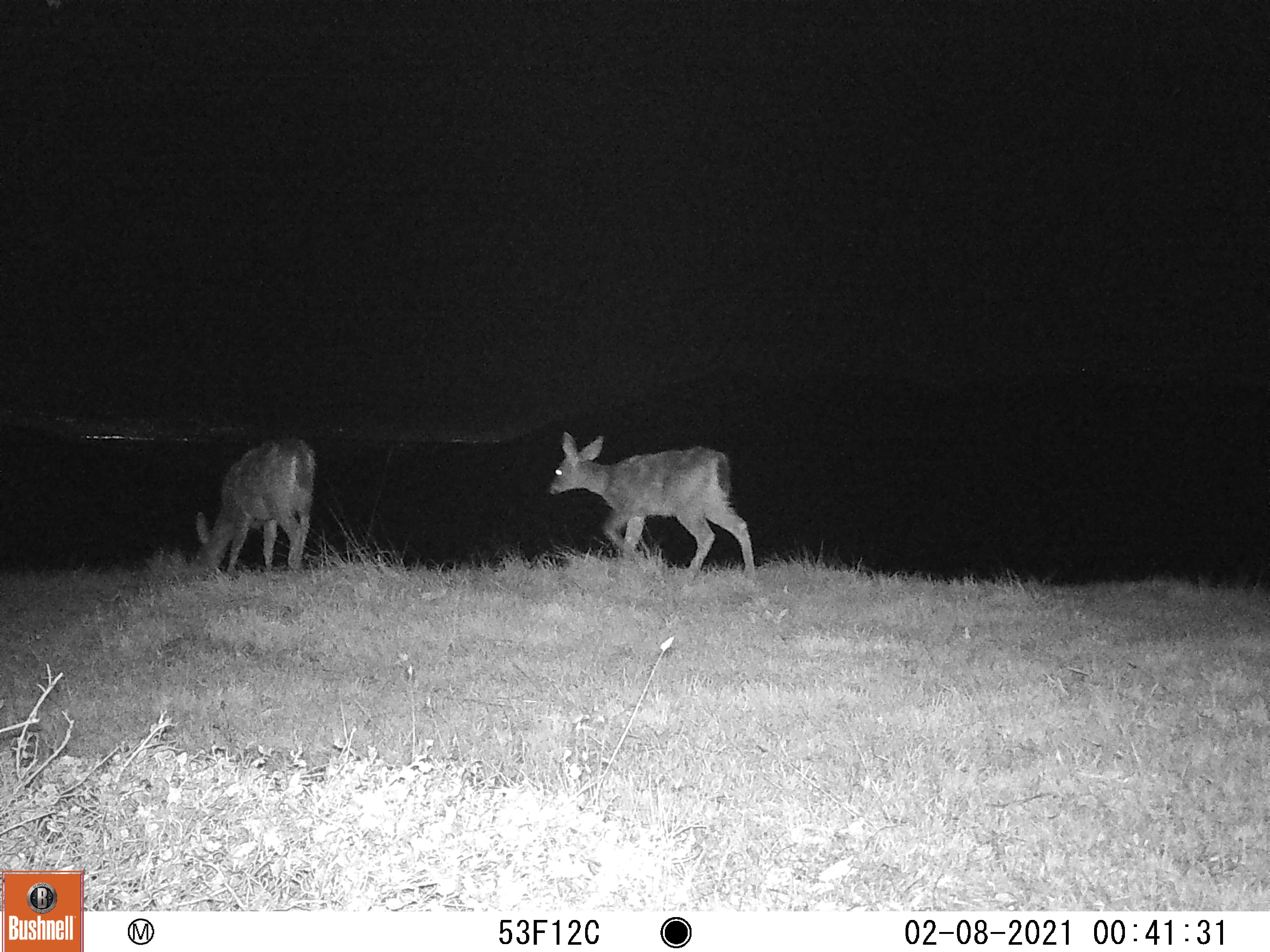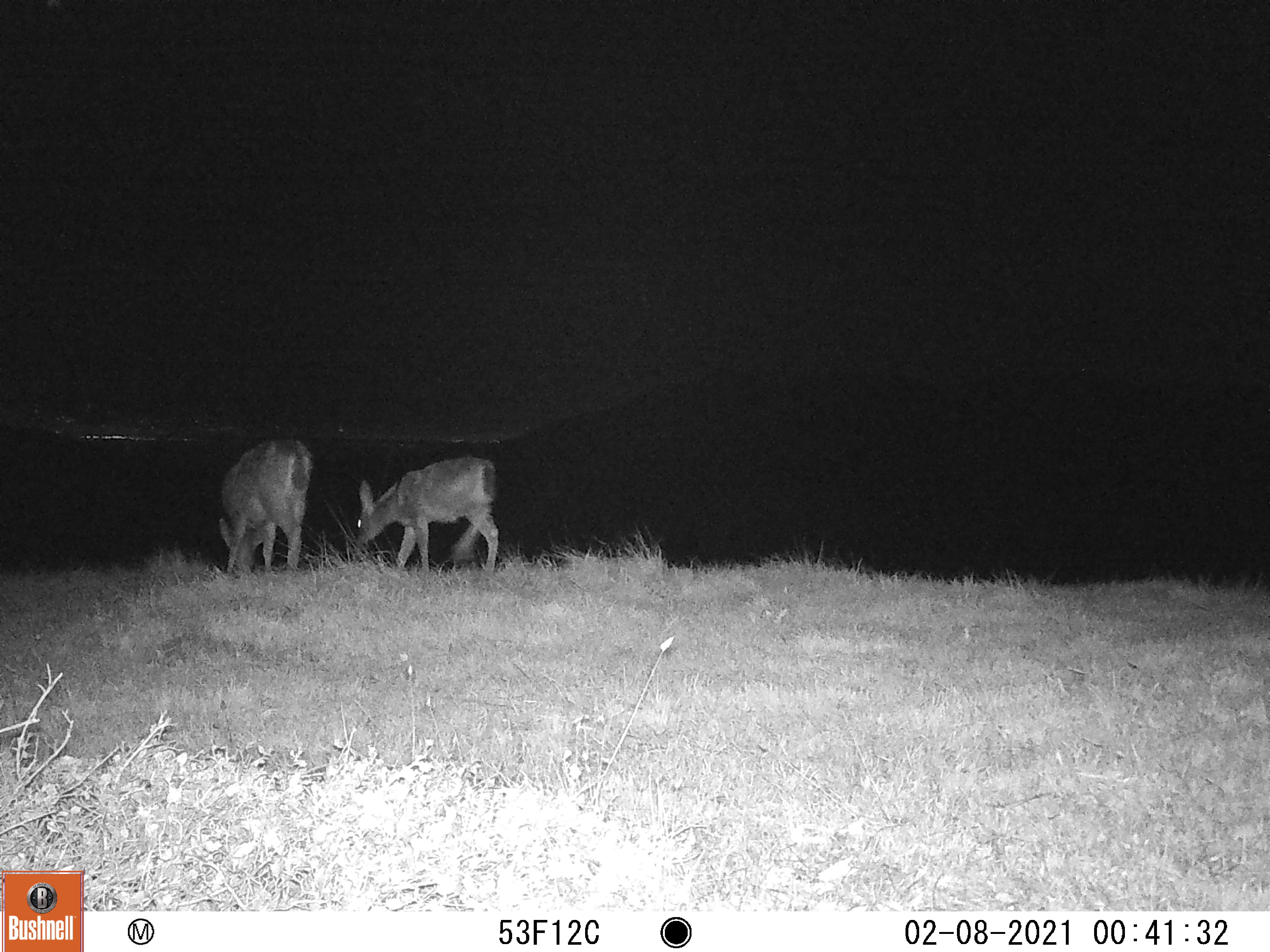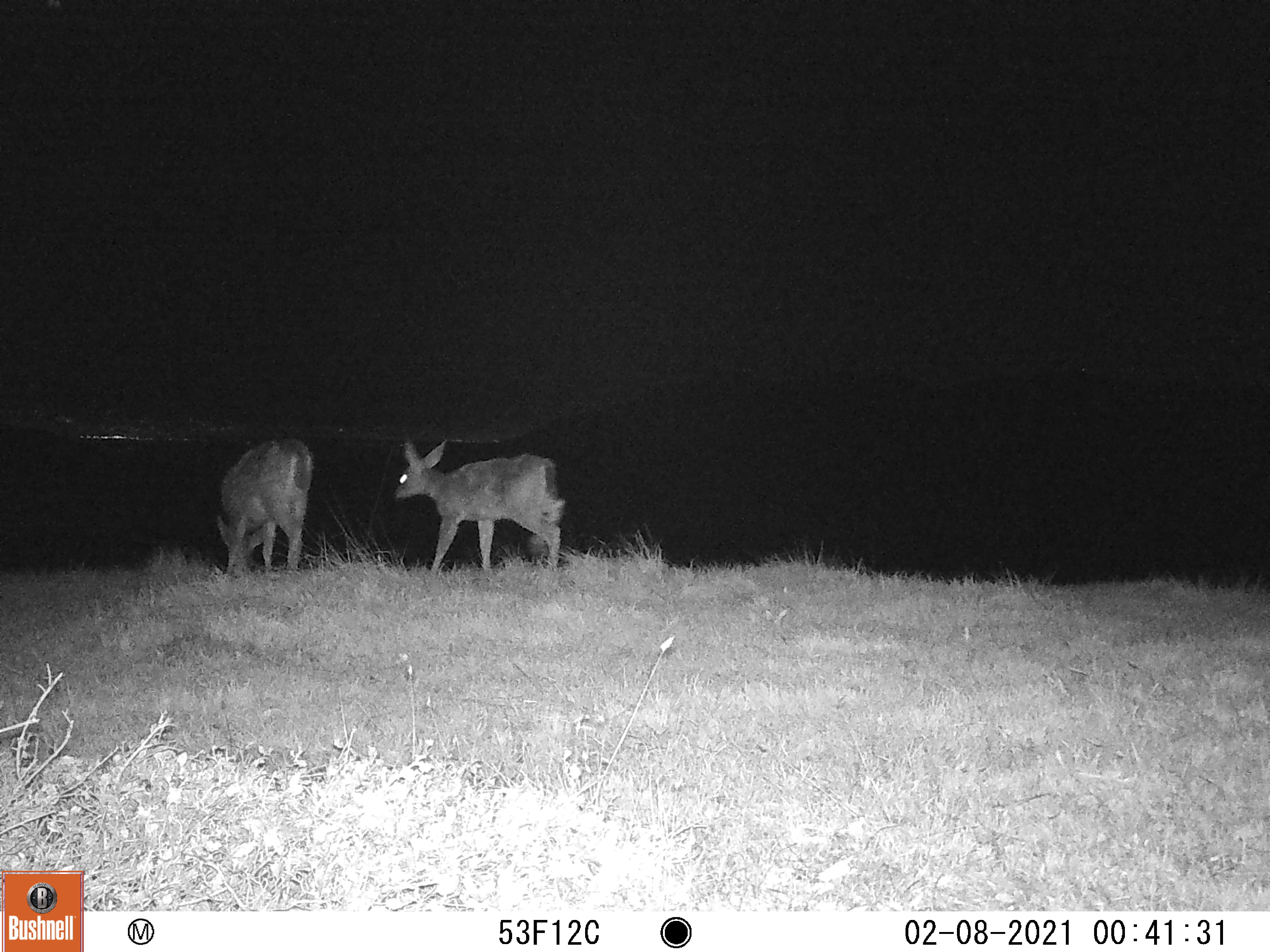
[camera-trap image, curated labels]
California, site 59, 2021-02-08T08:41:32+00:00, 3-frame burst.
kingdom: Animalia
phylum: Chordata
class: Mammalia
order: Artiodactyla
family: Cervidae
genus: Odocoileus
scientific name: Odocoileus hemionus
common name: mule deer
Mule deer (Odocoileus hemionus).